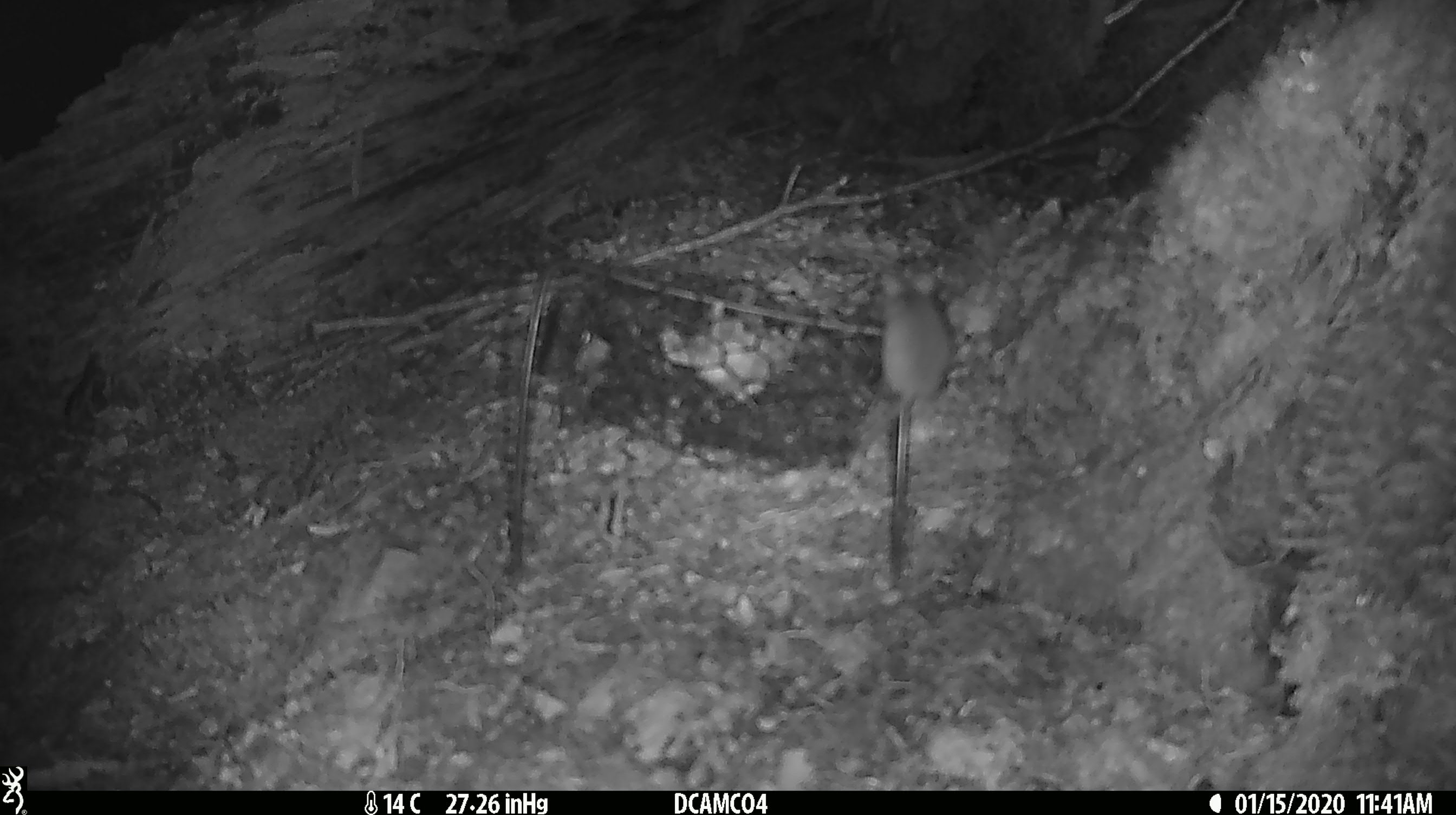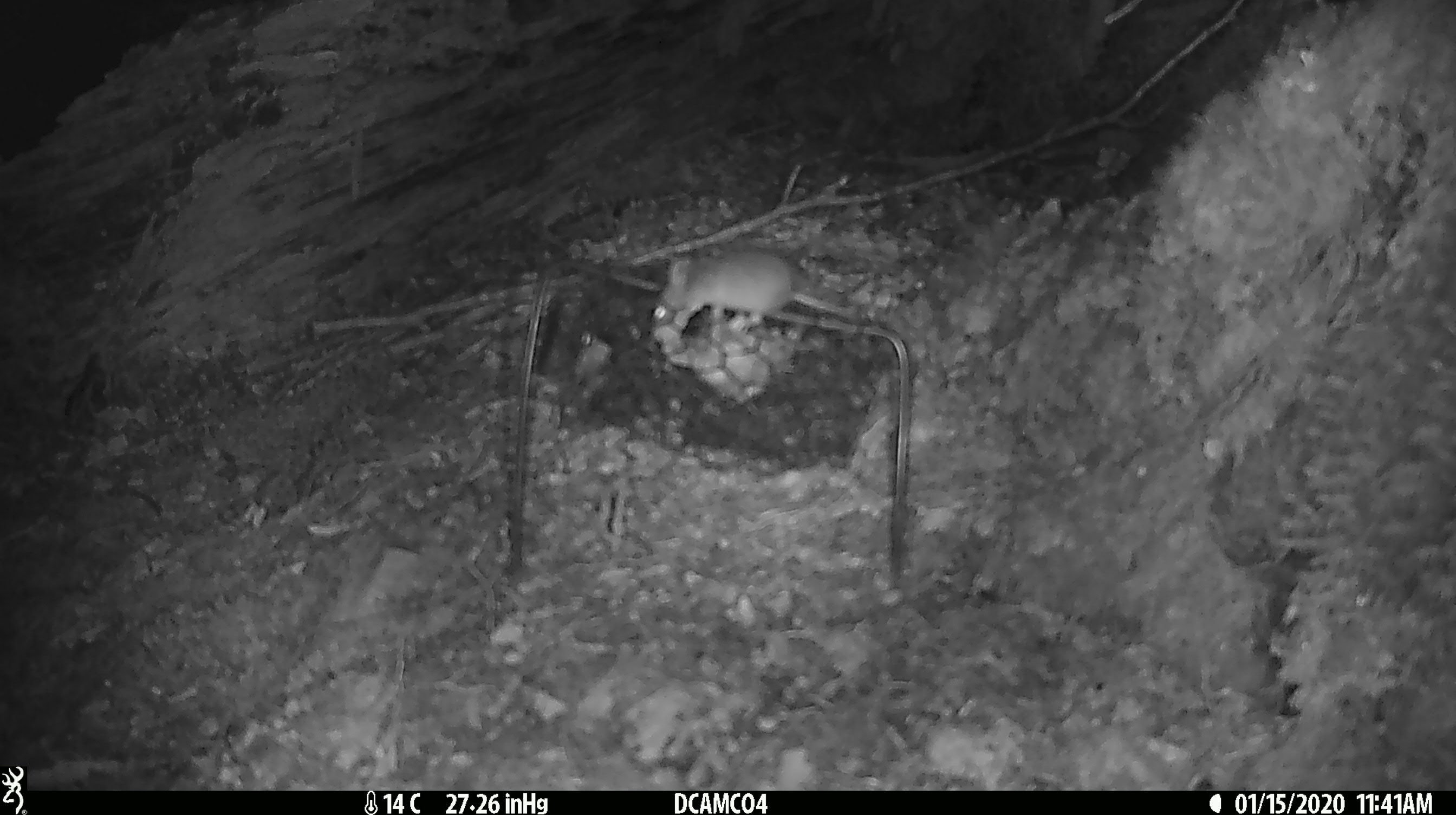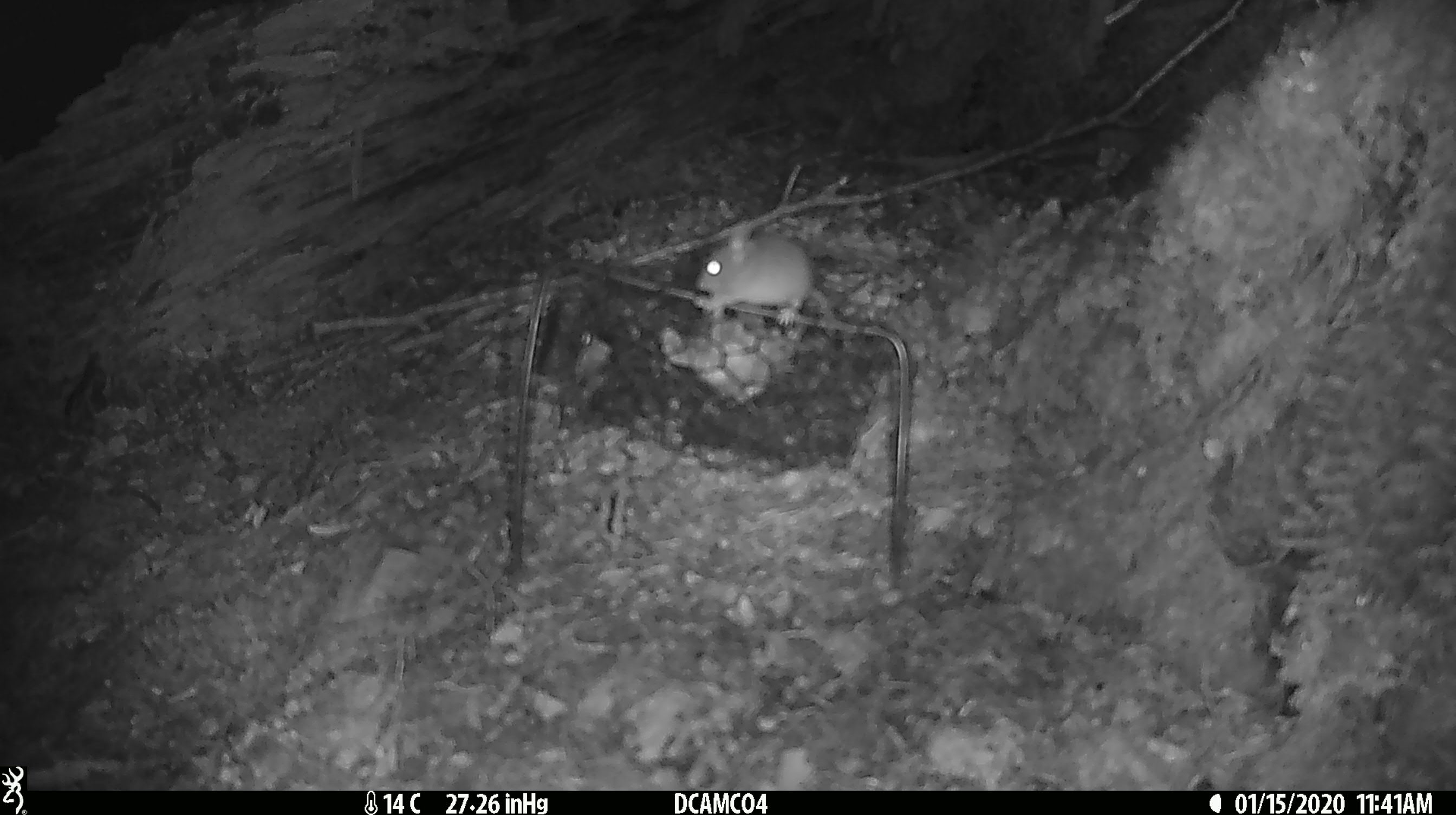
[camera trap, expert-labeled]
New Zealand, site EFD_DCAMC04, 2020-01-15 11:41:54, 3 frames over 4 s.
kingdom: Animalia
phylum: Chordata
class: Mammalia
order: Rodentia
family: Muridae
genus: Mus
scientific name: Mus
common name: mouse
Mouse (Mus).